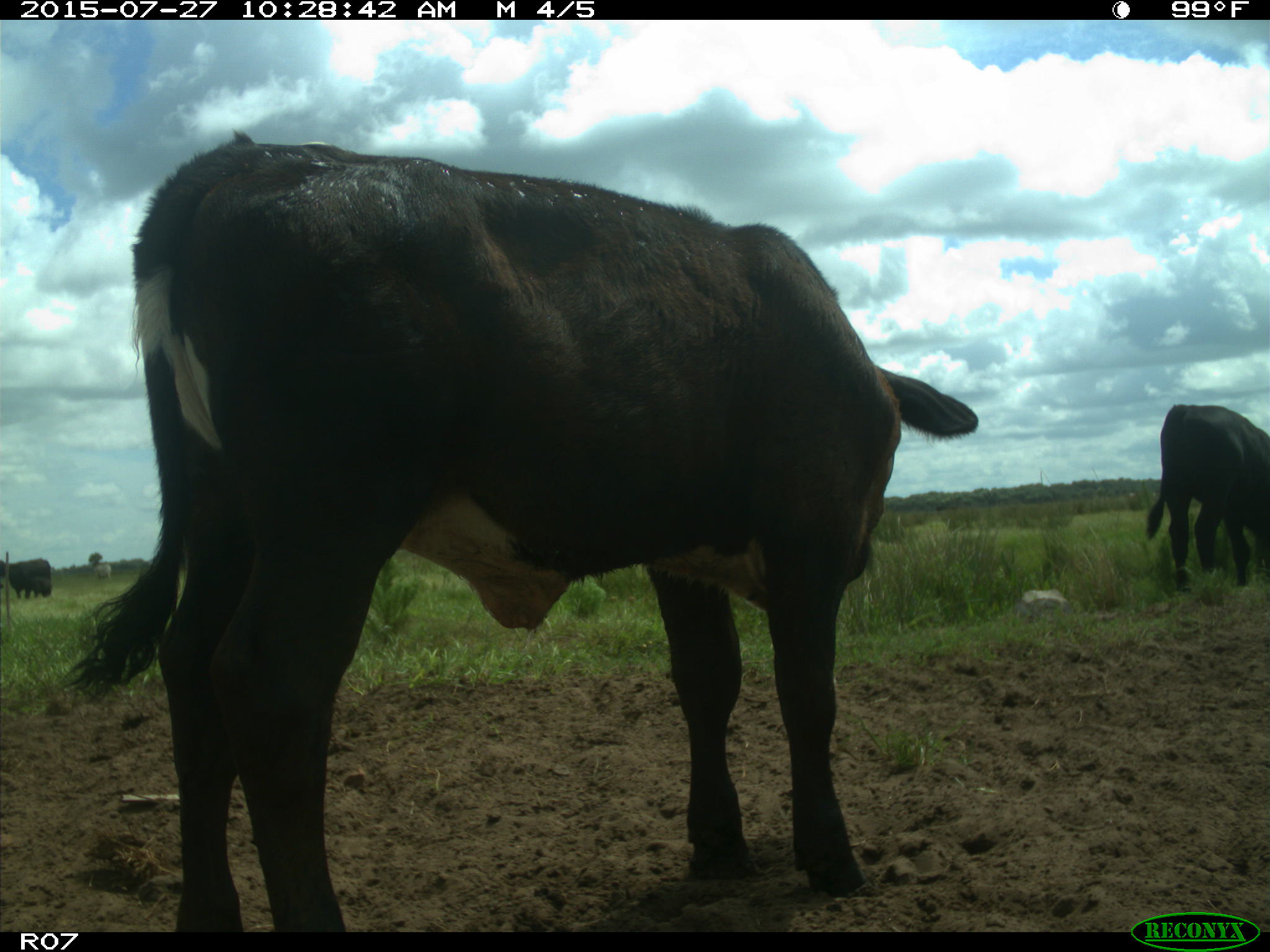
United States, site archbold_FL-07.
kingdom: Animalia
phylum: Chordata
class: Mammalia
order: Artiodactyla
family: Bovidae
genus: Bos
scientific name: Bos taurus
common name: domestic cow